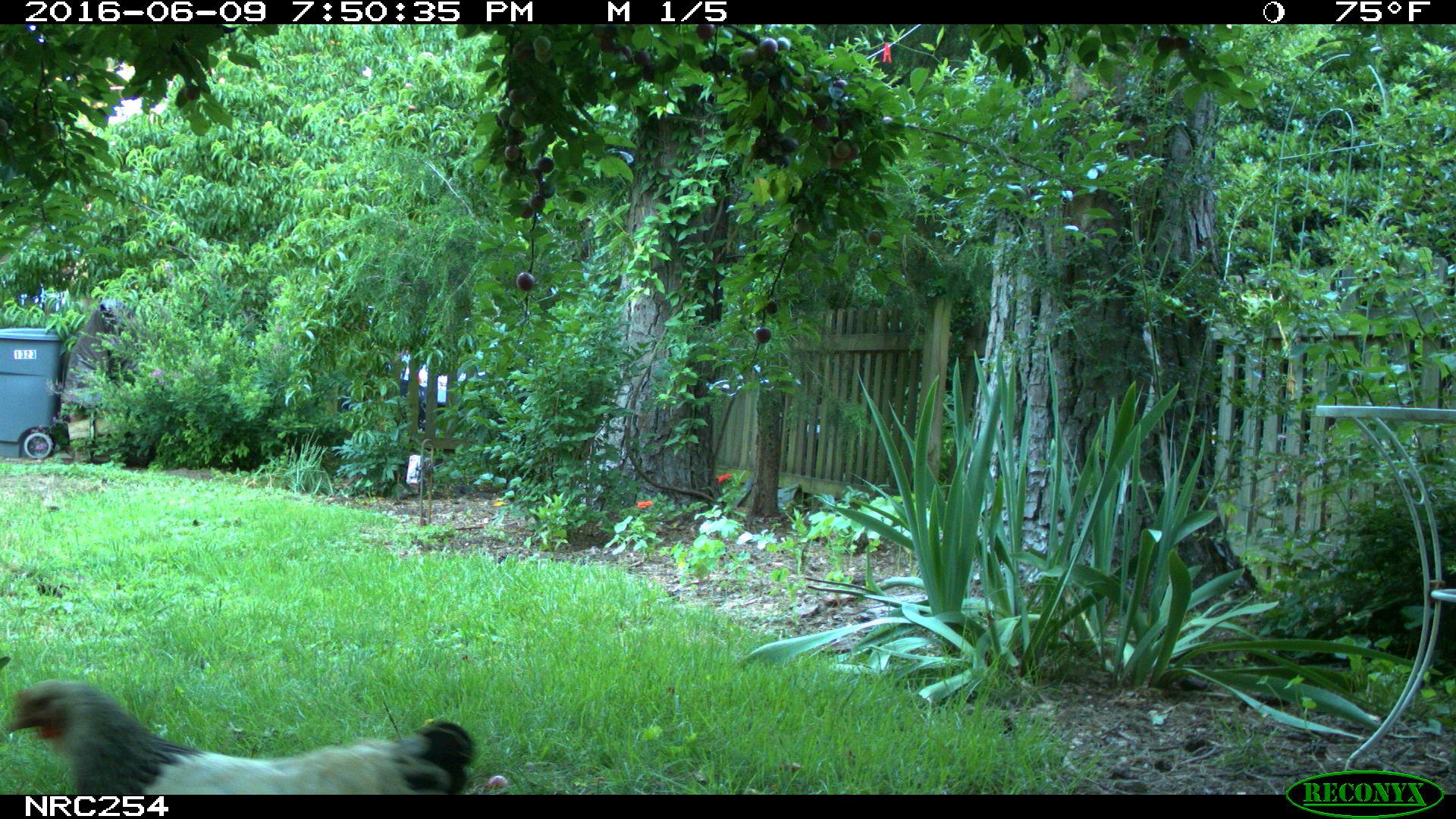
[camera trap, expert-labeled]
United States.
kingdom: Animalia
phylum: Chordata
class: Aves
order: Galliformes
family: Phasianidae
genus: Gallus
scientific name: Gallus gallus domesticus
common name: domestic chicken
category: Chicken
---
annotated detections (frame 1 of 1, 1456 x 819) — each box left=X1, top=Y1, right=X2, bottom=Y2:
Chicken: left=0, top=675, right=480, bottom=805